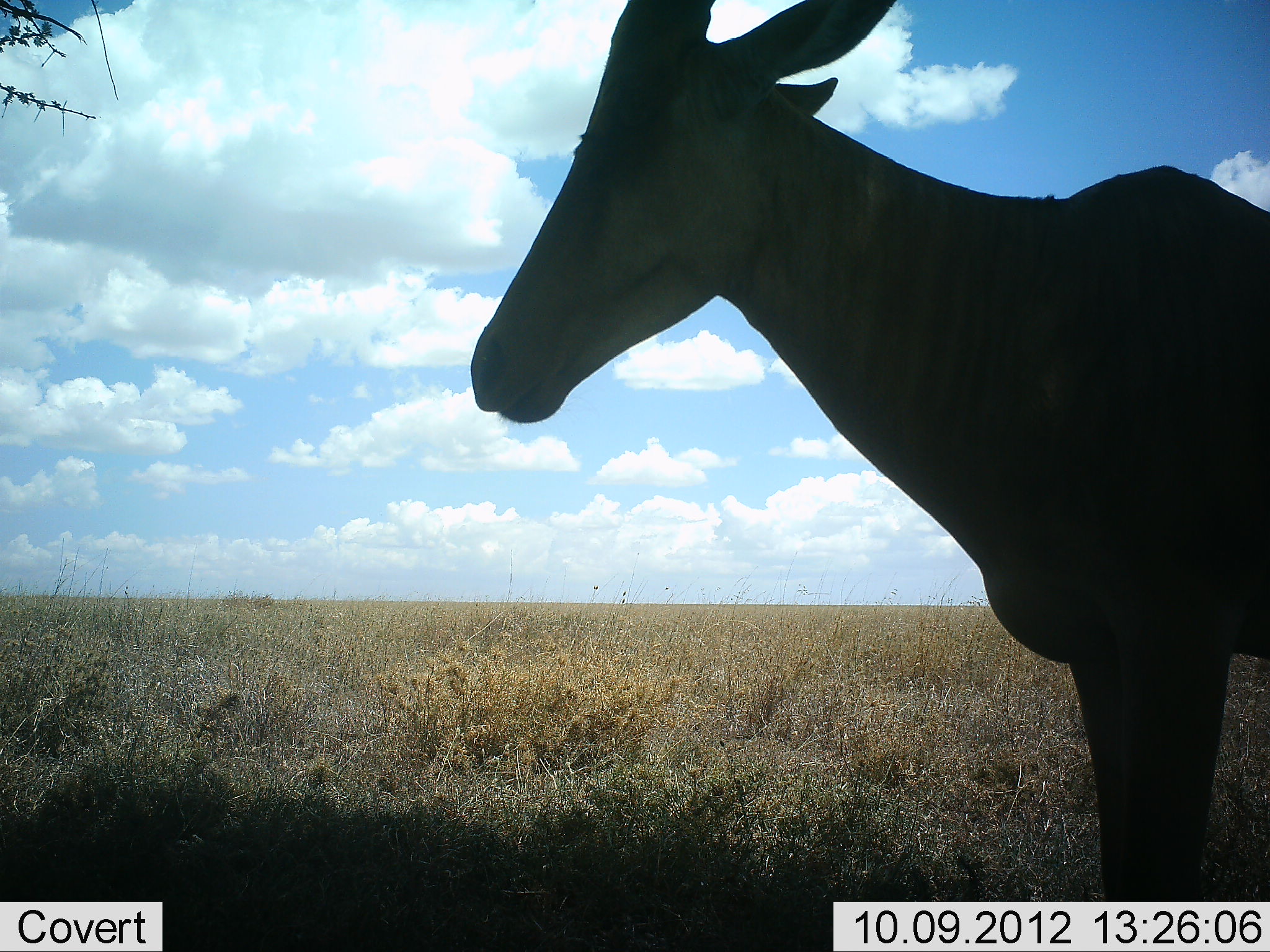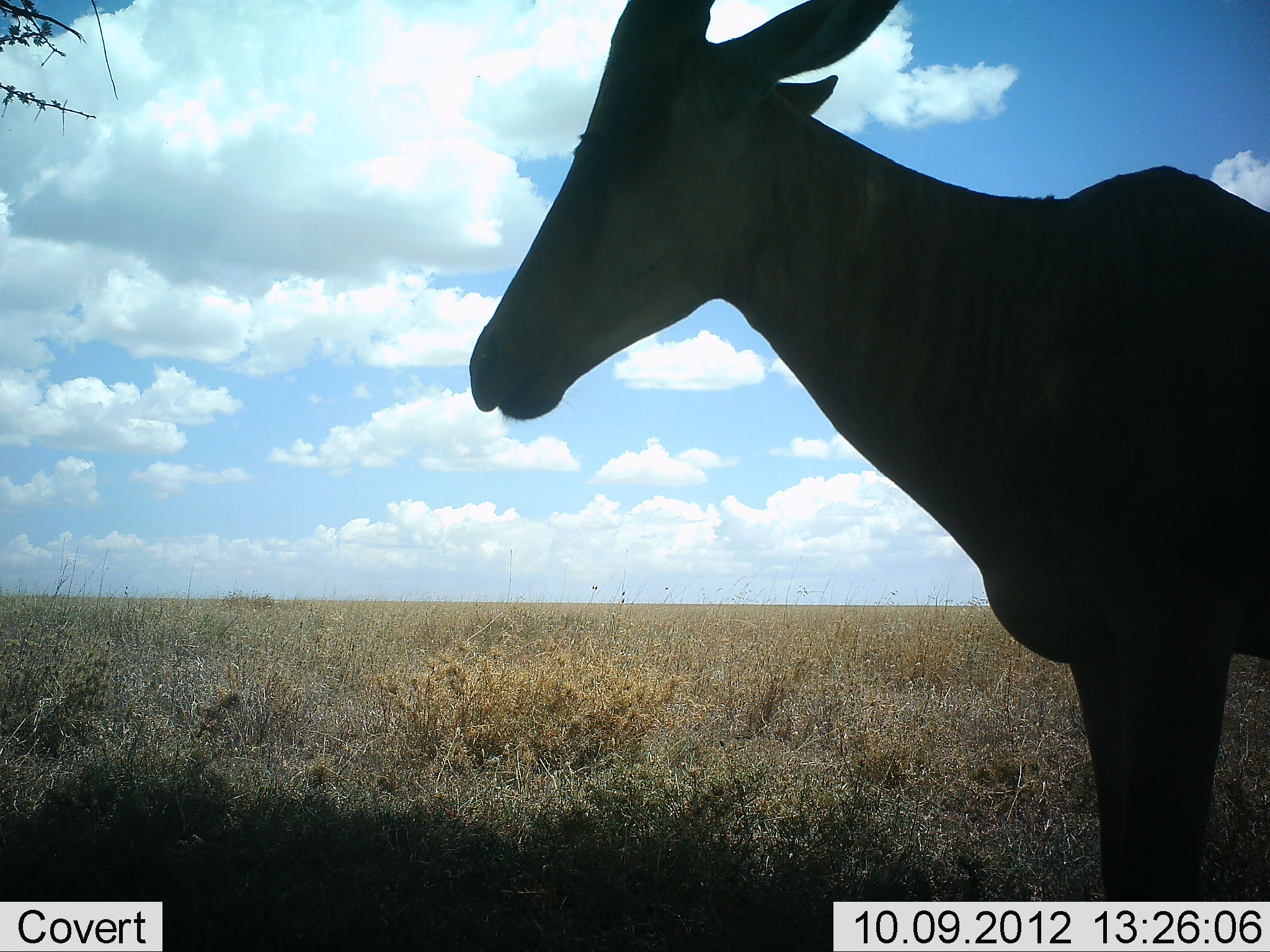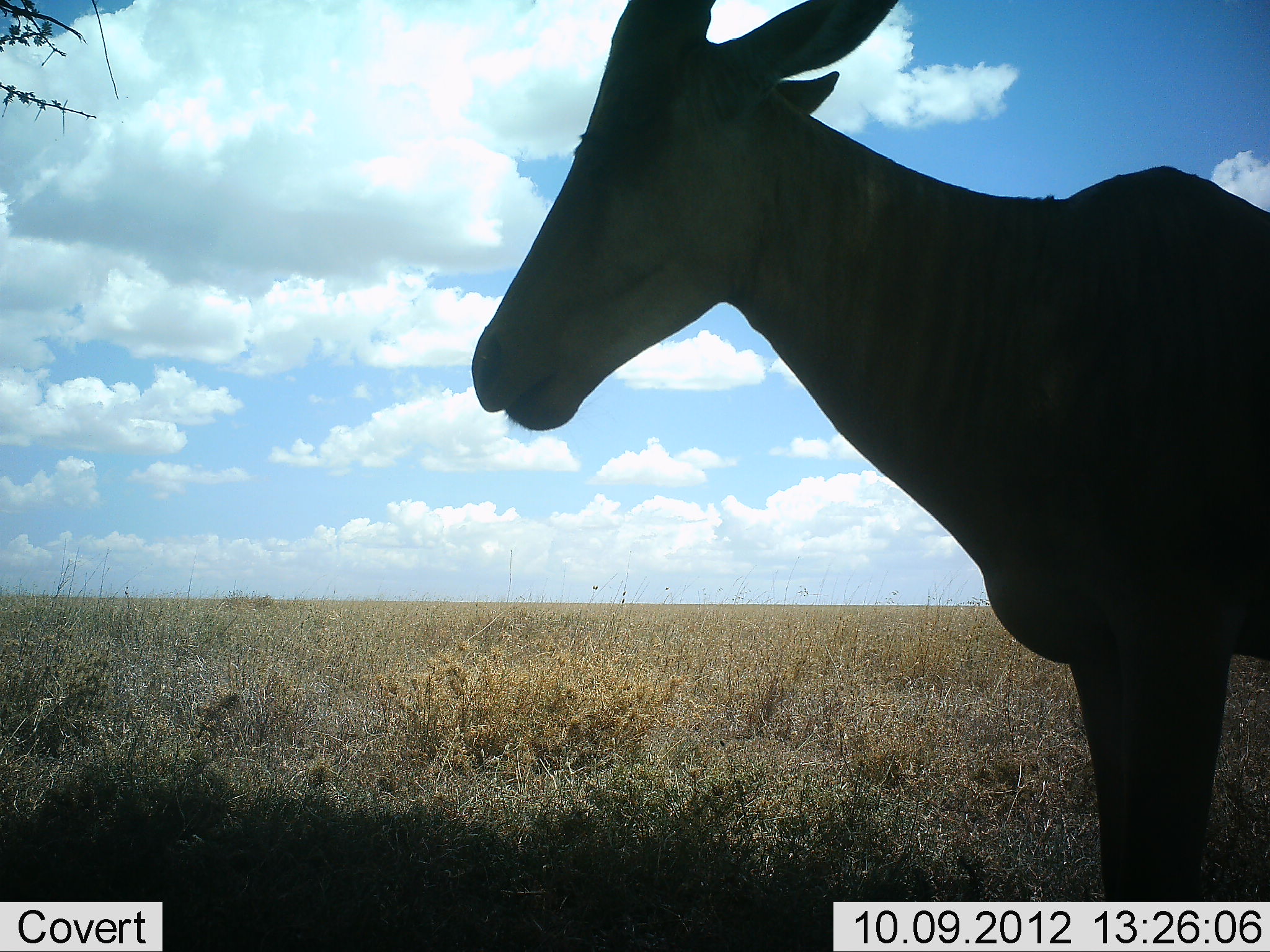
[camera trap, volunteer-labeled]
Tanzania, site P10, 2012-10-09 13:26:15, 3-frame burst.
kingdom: Animalia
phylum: Chordata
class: Mammalia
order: Artiodactyla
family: Bovidae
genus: Alcelaphus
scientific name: Alcelaphus buselaphus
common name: hartebeest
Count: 1.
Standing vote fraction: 90%.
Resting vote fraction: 0%.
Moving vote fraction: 0%.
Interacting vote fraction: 0%.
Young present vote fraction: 0%.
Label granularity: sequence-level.